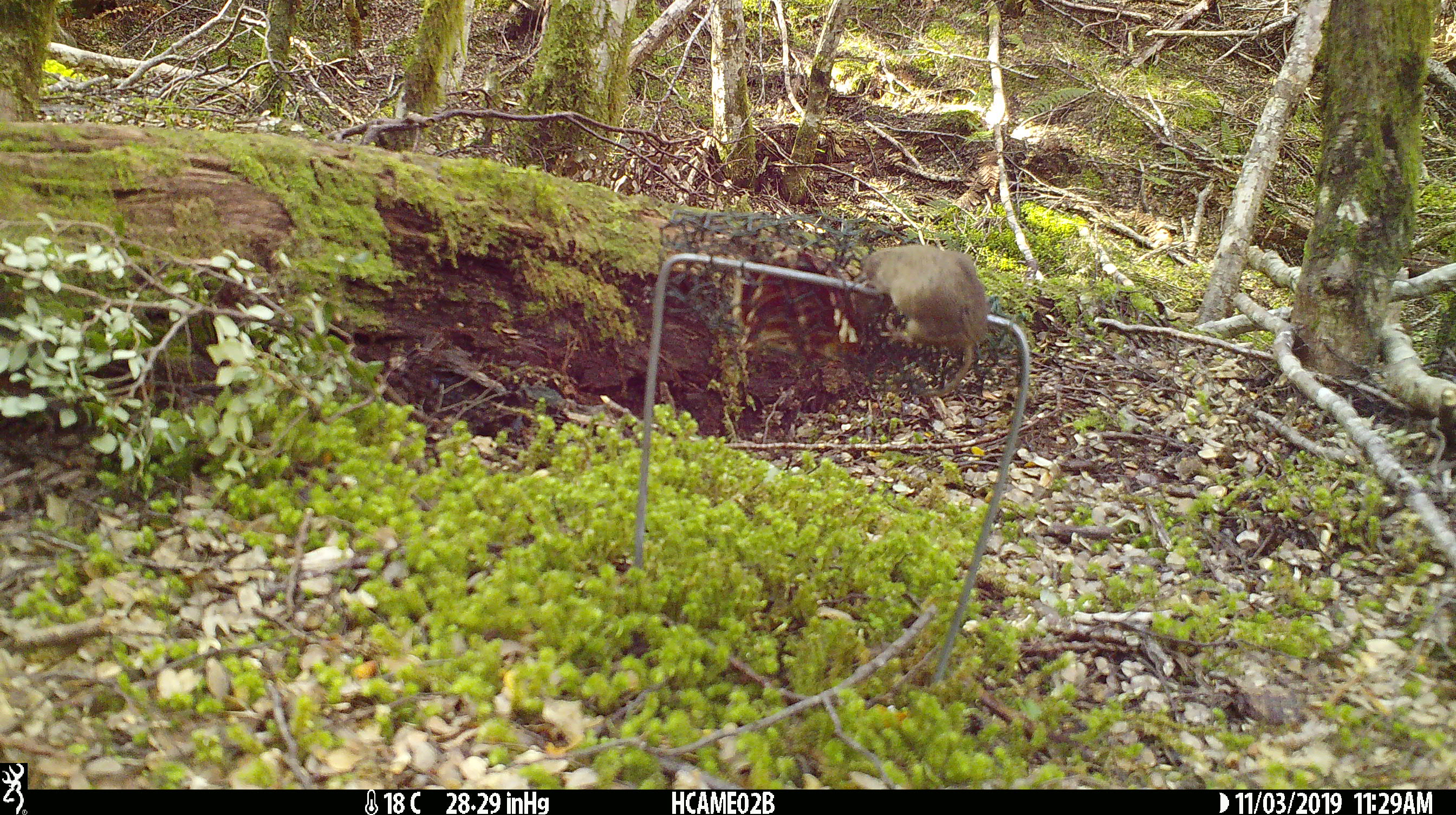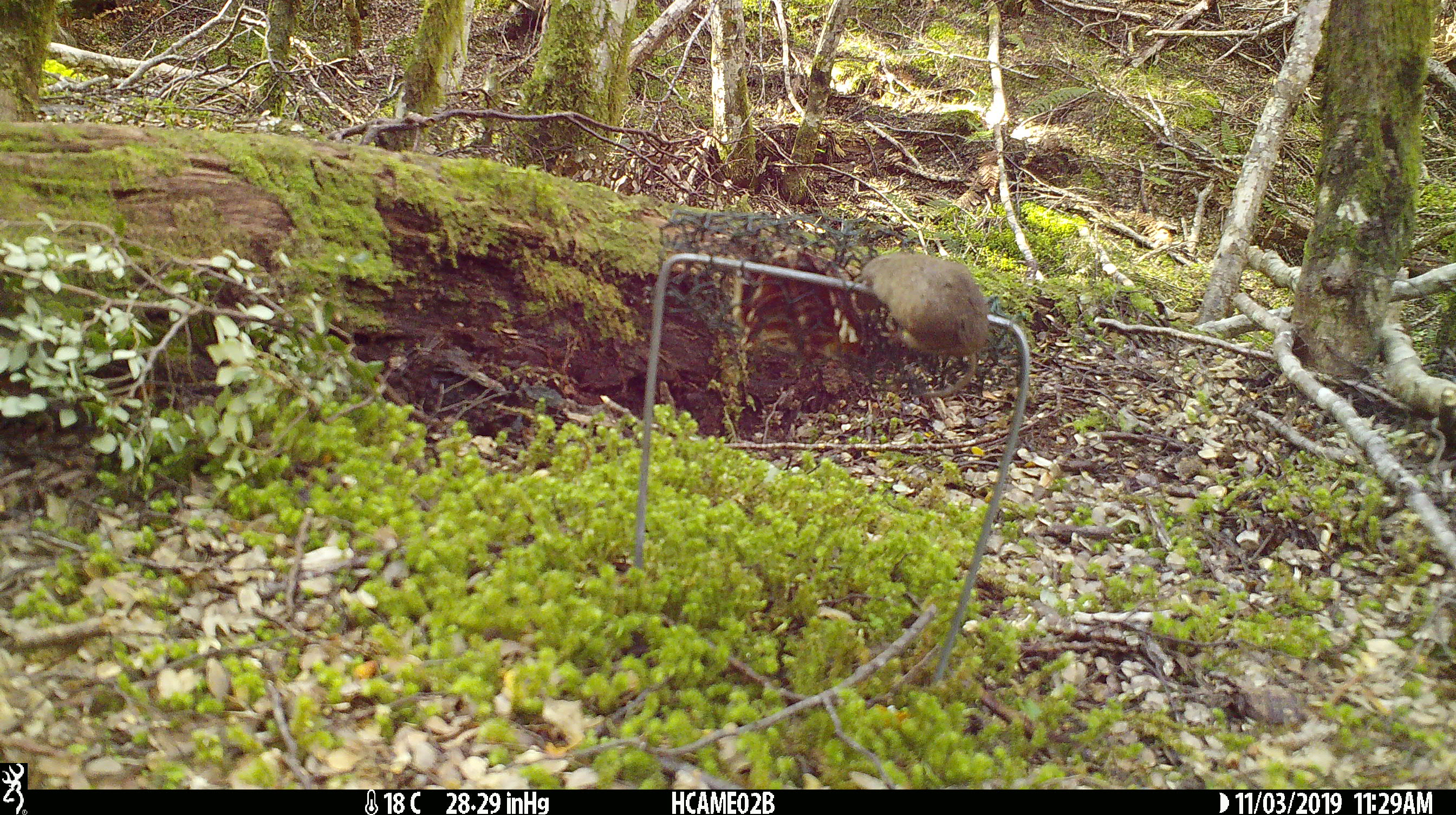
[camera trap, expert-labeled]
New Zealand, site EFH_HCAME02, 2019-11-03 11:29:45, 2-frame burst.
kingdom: Animalia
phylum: Chordata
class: Mammalia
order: Rodentia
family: Muridae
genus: Mus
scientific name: Mus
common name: mouse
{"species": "mouse (Mus)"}